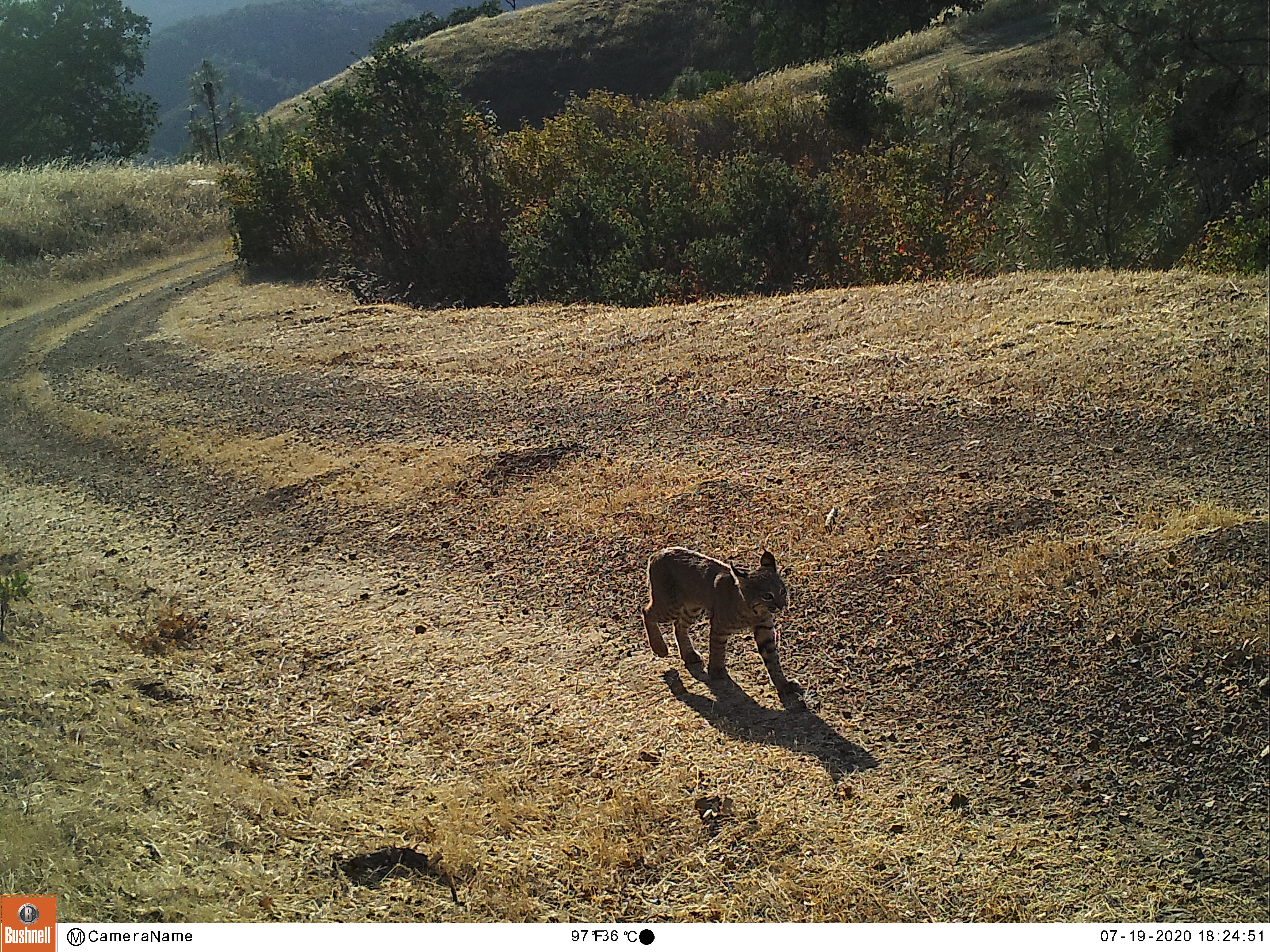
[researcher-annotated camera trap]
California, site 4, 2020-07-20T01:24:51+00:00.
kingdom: Animalia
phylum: Chordata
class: Mammalia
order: Carnivora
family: Felidae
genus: Lynx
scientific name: Lynx rufus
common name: bobcat